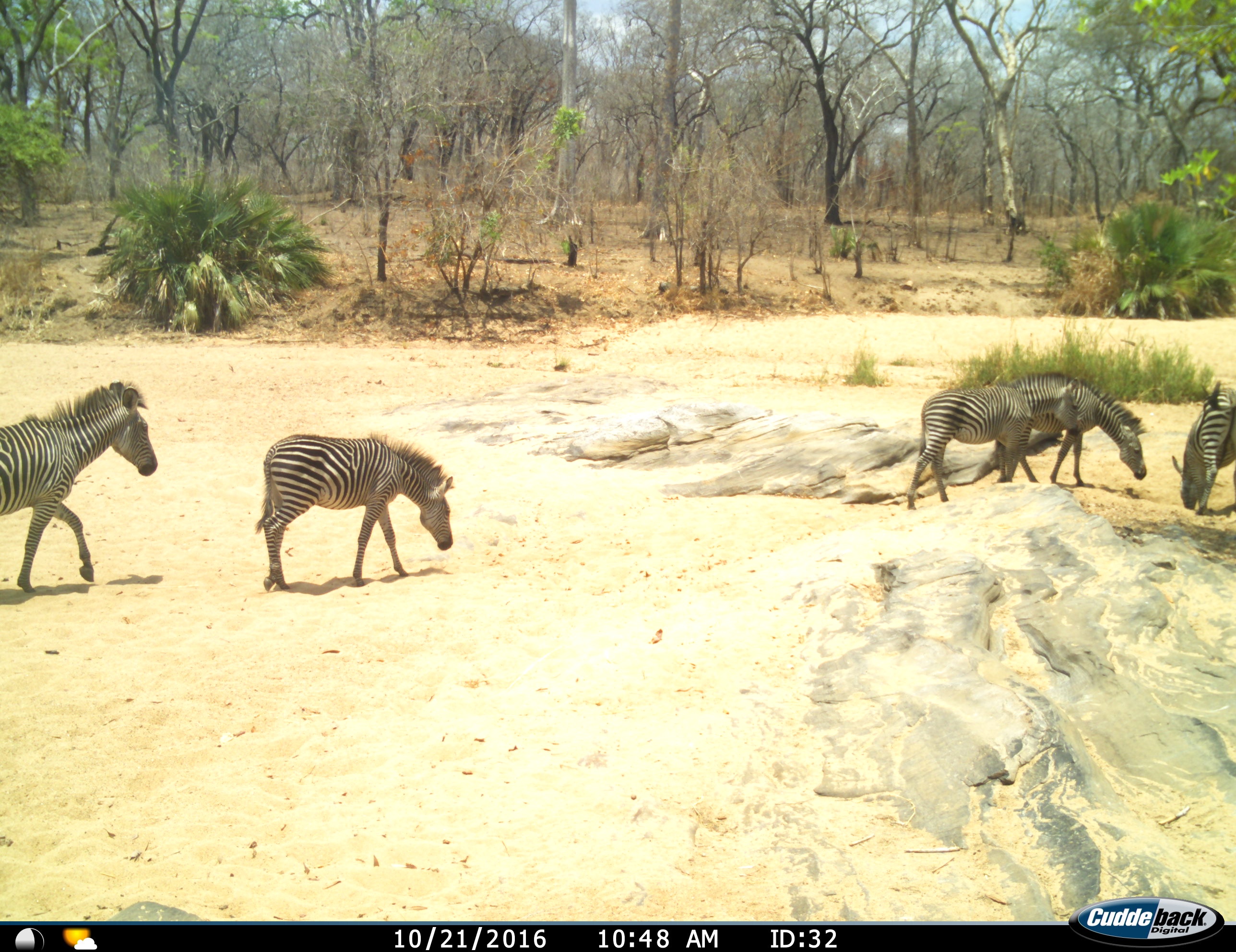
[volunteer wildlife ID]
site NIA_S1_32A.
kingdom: Animalia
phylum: Chordata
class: Mammalia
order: Perissodactyla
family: Equidae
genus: Equus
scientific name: Equus quagga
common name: plains zebra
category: zebraplains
Zebraplains (plains zebra) (Equus quagga), count 5. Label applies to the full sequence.